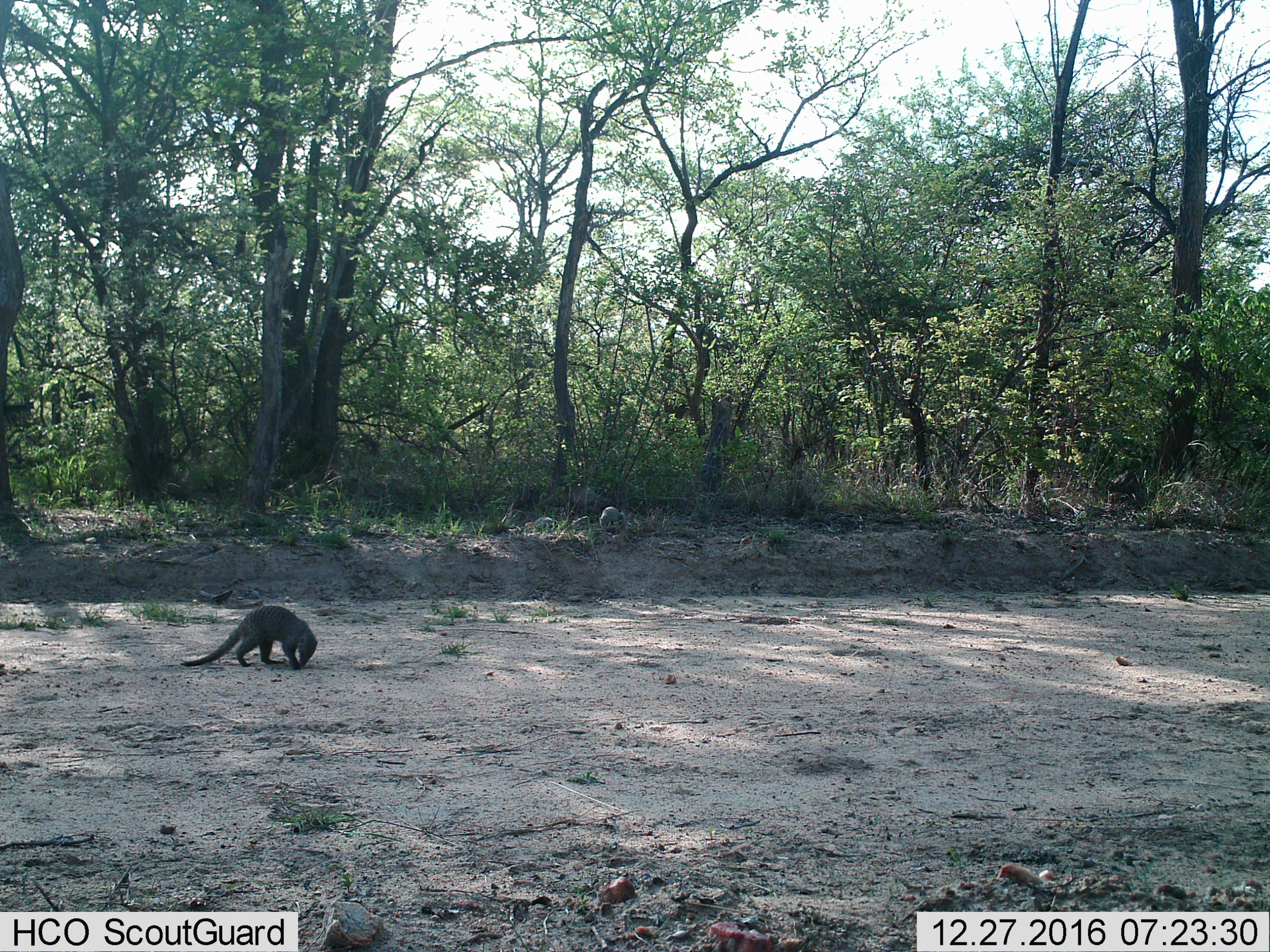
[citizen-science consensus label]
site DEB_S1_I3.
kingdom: Animalia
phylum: Chordata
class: Mammalia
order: Carnivora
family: Herpestidae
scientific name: Herpestidae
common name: mongoose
Mongoose (Herpestidae), count 1. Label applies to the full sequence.